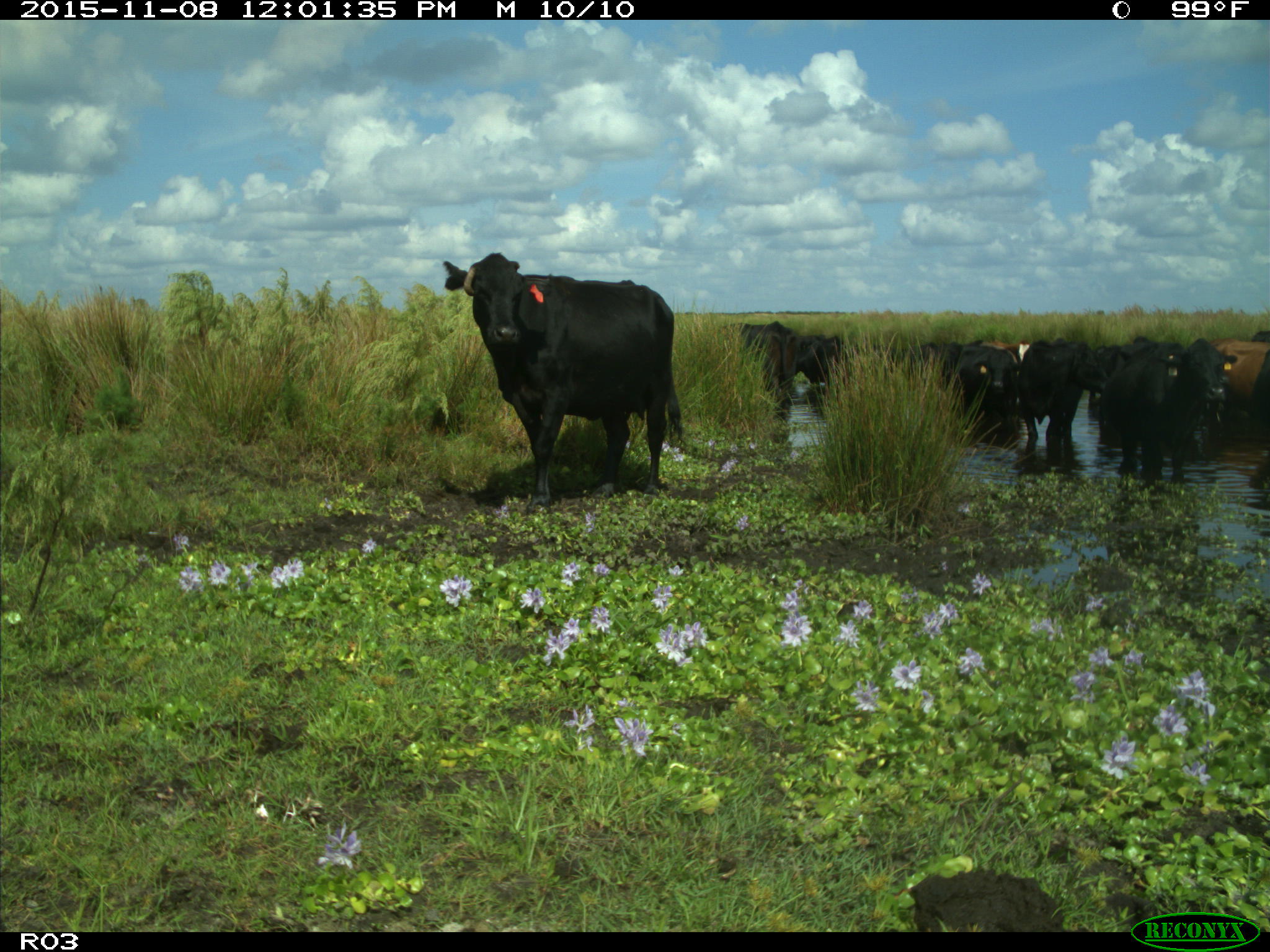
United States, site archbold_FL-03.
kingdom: Animalia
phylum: Chordata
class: Mammalia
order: Artiodactyla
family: Bovidae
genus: Bos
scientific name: Bos taurus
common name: domestic cow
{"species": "Bos taurus (domestic cow)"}